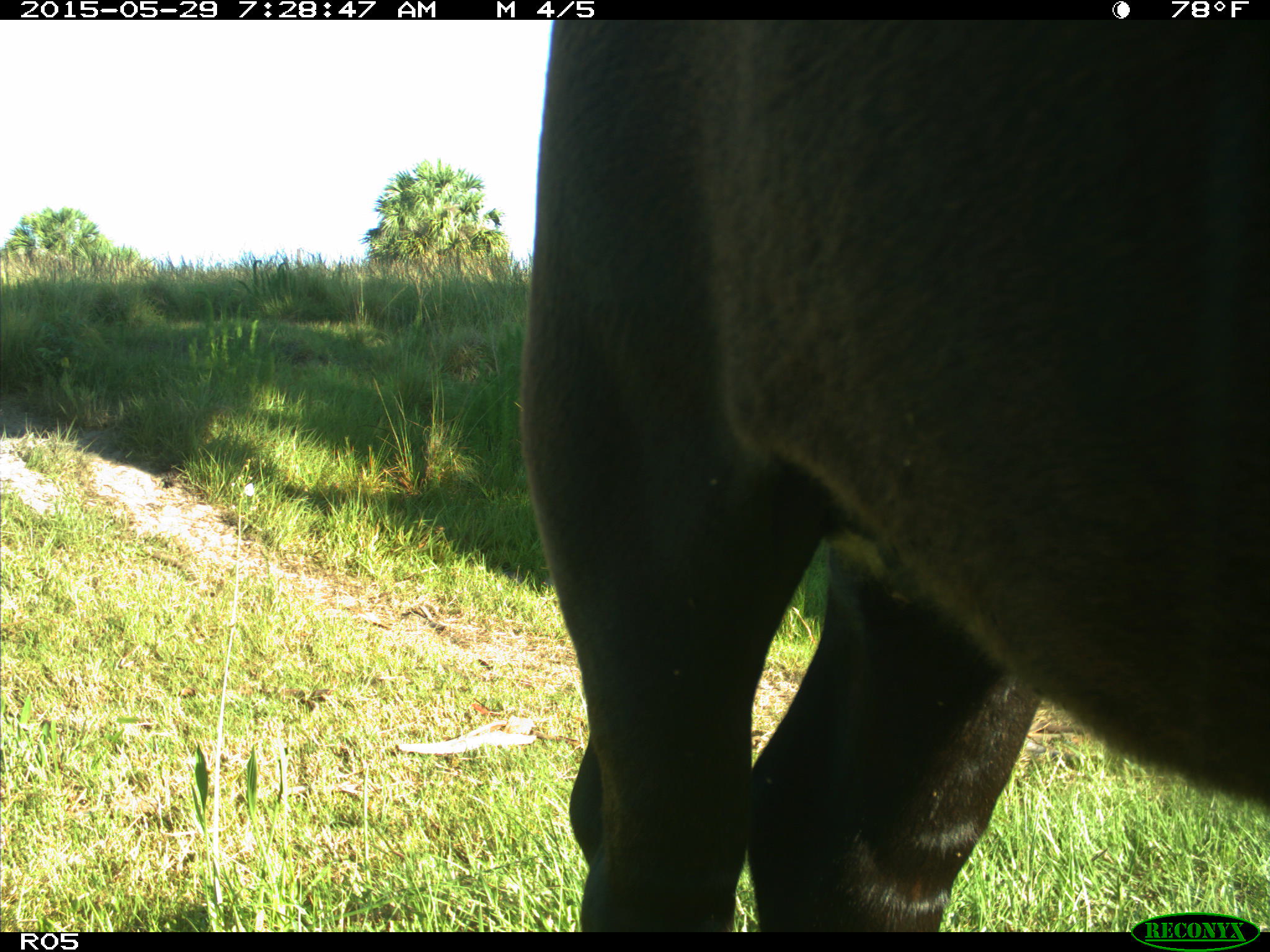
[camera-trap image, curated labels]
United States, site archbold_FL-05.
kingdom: Animalia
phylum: Chordata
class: Mammalia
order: Artiodactyla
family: Bovidae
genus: Bos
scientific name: Bos taurus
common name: domestic cow